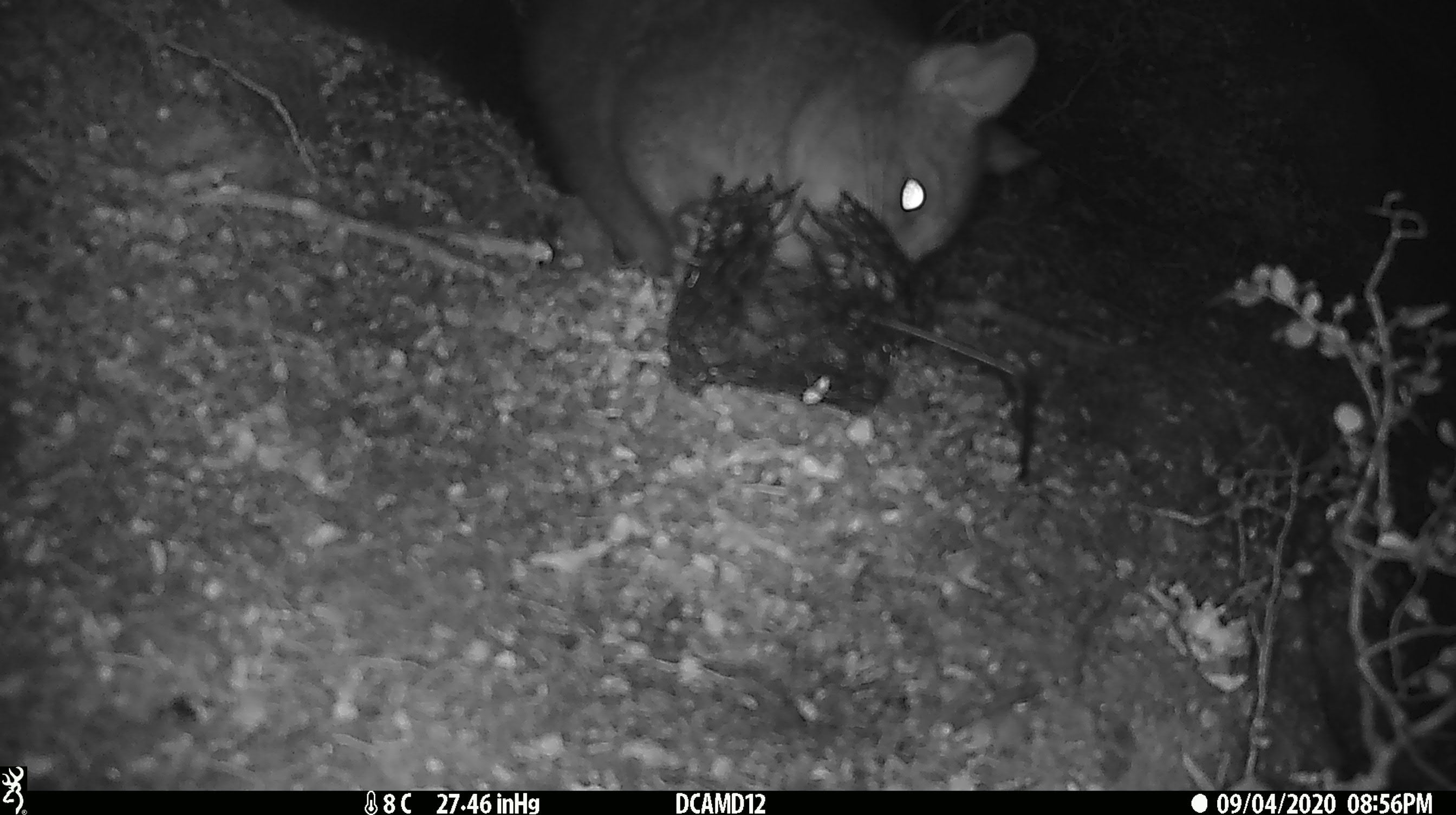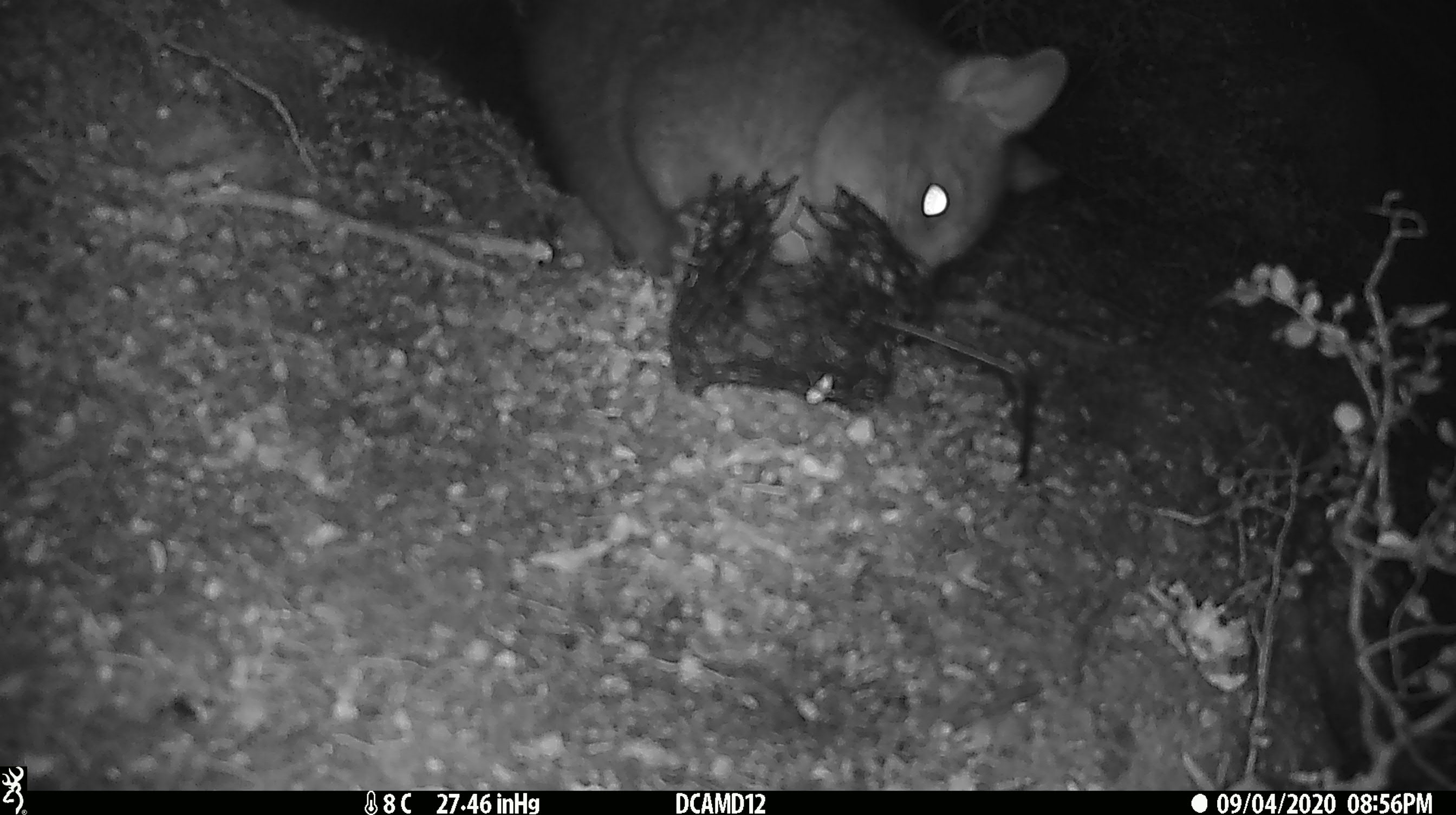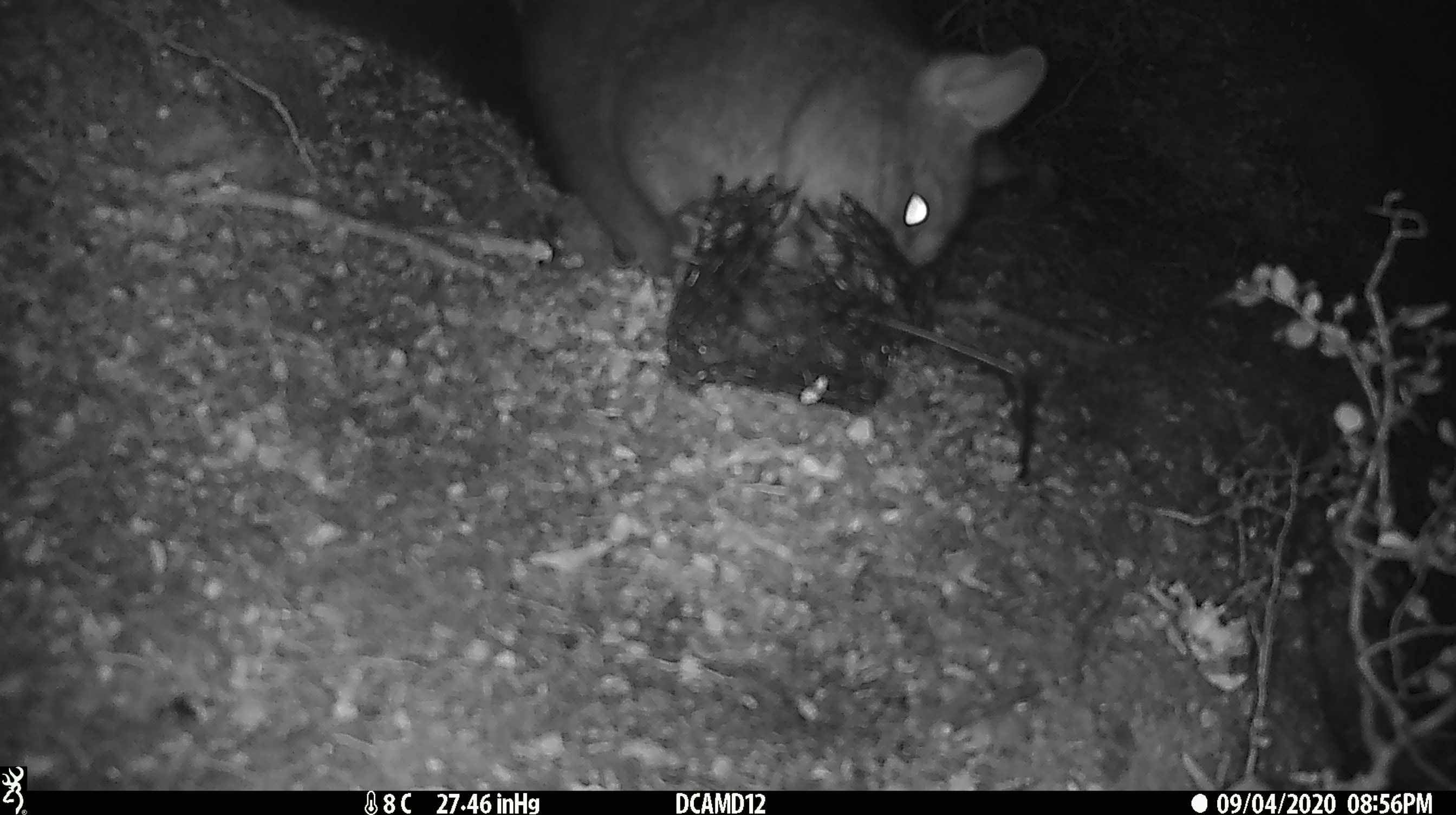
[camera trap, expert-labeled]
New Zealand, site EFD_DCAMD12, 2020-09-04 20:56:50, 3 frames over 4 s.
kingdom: Animalia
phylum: Chordata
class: Mammalia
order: Diprotodontia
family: Phalangeridae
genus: Trichosurus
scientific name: Trichosurus vulpecula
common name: common brushtail possum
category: possum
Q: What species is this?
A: Possum (common brushtail possum) (Trichosurus vulpecula).